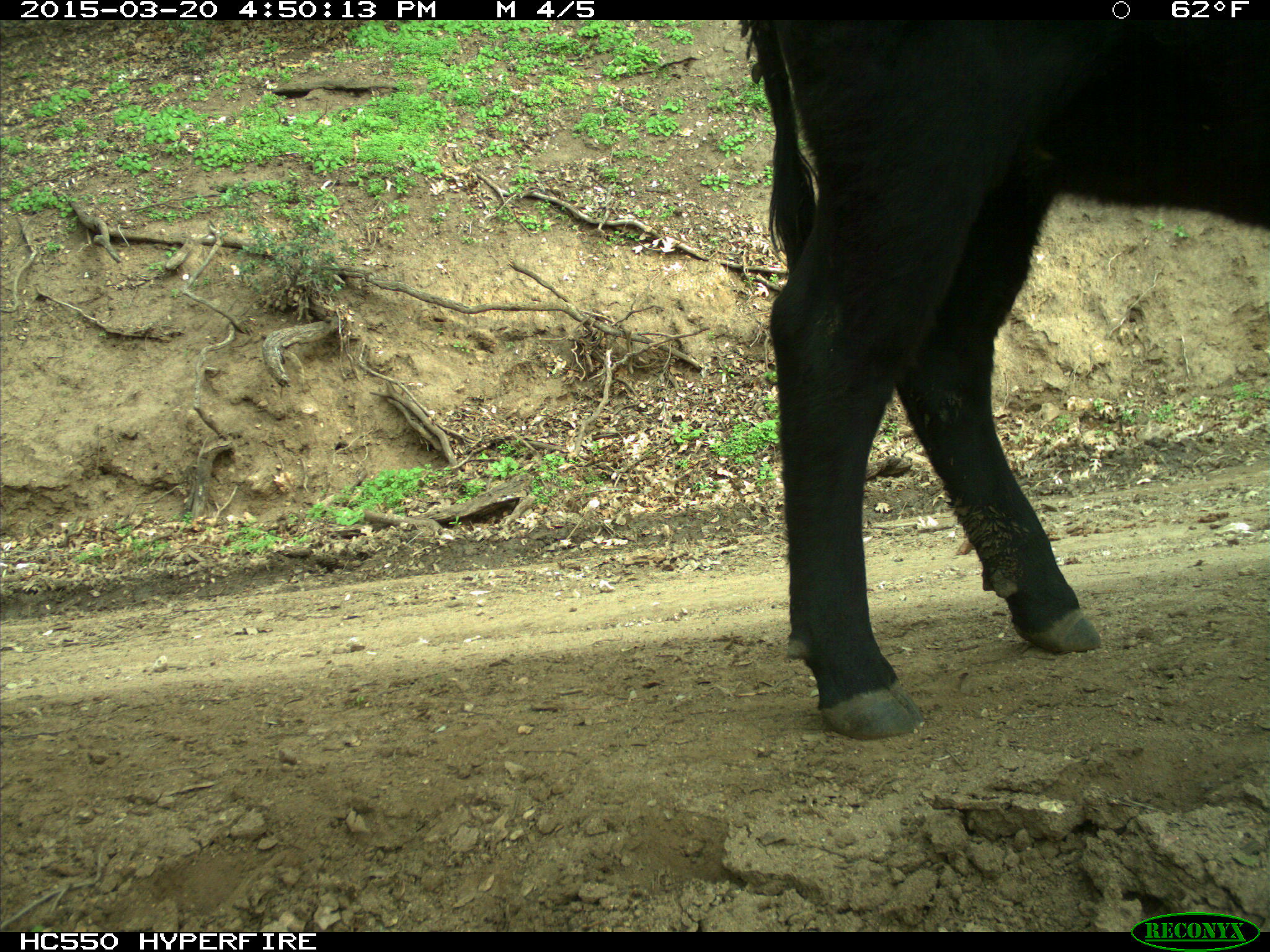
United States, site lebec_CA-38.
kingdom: Animalia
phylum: Chordata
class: Mammalia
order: Artiodactyla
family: Bovidae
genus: Bos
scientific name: Bos taurus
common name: domestic cow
Bos taurus (domestic cow).